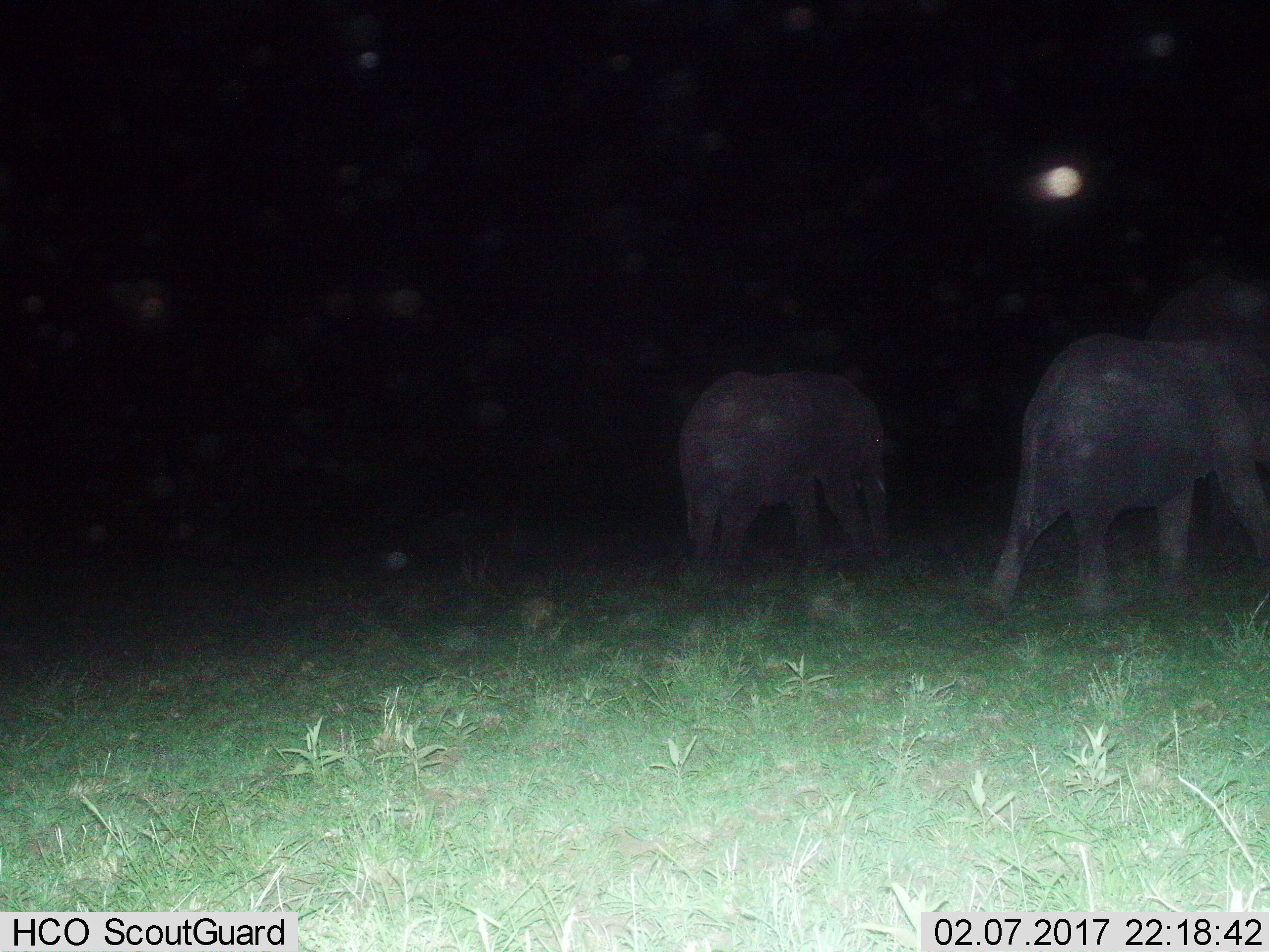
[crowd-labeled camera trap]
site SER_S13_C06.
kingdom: Animalia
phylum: Chordata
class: Mammalia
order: Proboscidea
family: Elephantidae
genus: Loxodonta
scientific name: Loxodonta africana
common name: african bush elephant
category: elephant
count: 3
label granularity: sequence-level